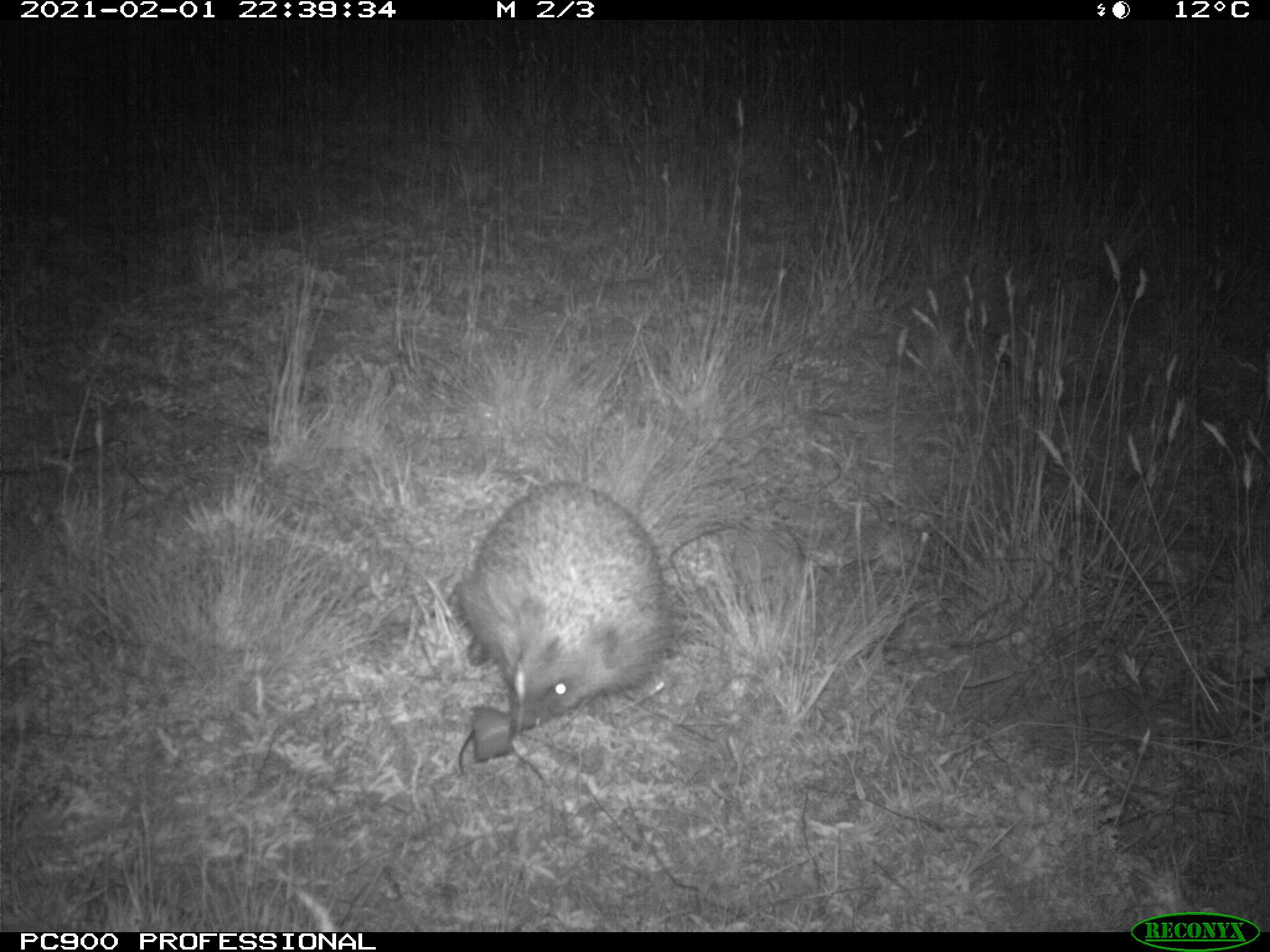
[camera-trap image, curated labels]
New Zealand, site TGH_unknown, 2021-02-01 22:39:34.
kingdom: Animalia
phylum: Chordata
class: Mammalia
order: Eulipotyphla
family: Erinaceidae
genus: Erinaceus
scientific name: Erinaceus europaeus europaeus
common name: european hedgehog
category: hedgehog